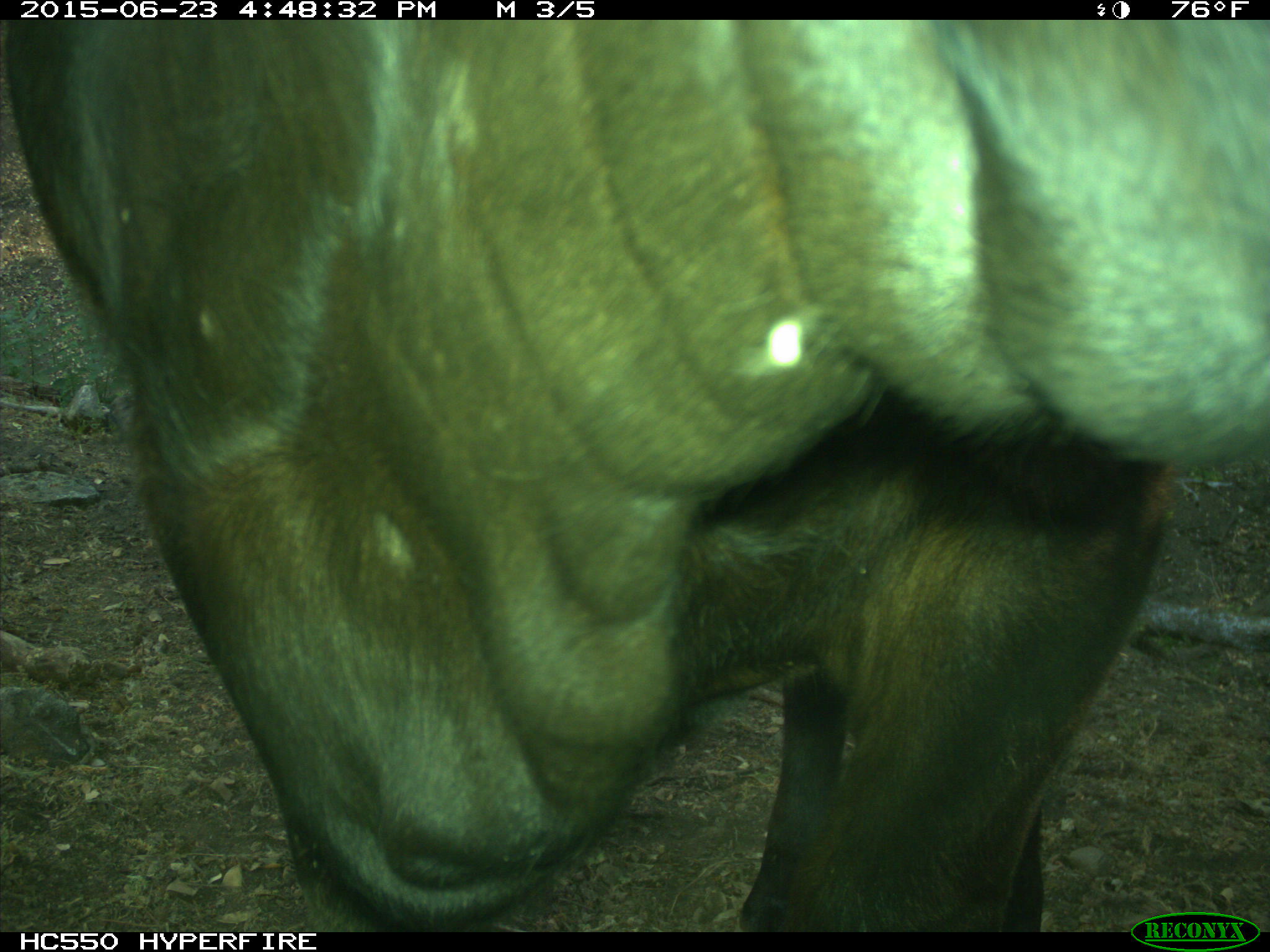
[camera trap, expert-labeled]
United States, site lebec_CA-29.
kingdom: Animalia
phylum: Chordata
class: Mammalia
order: Artiodactyla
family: Bovidae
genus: Bos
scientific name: Bos taurus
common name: domestic cow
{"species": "Bos taurus (domestic cow)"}